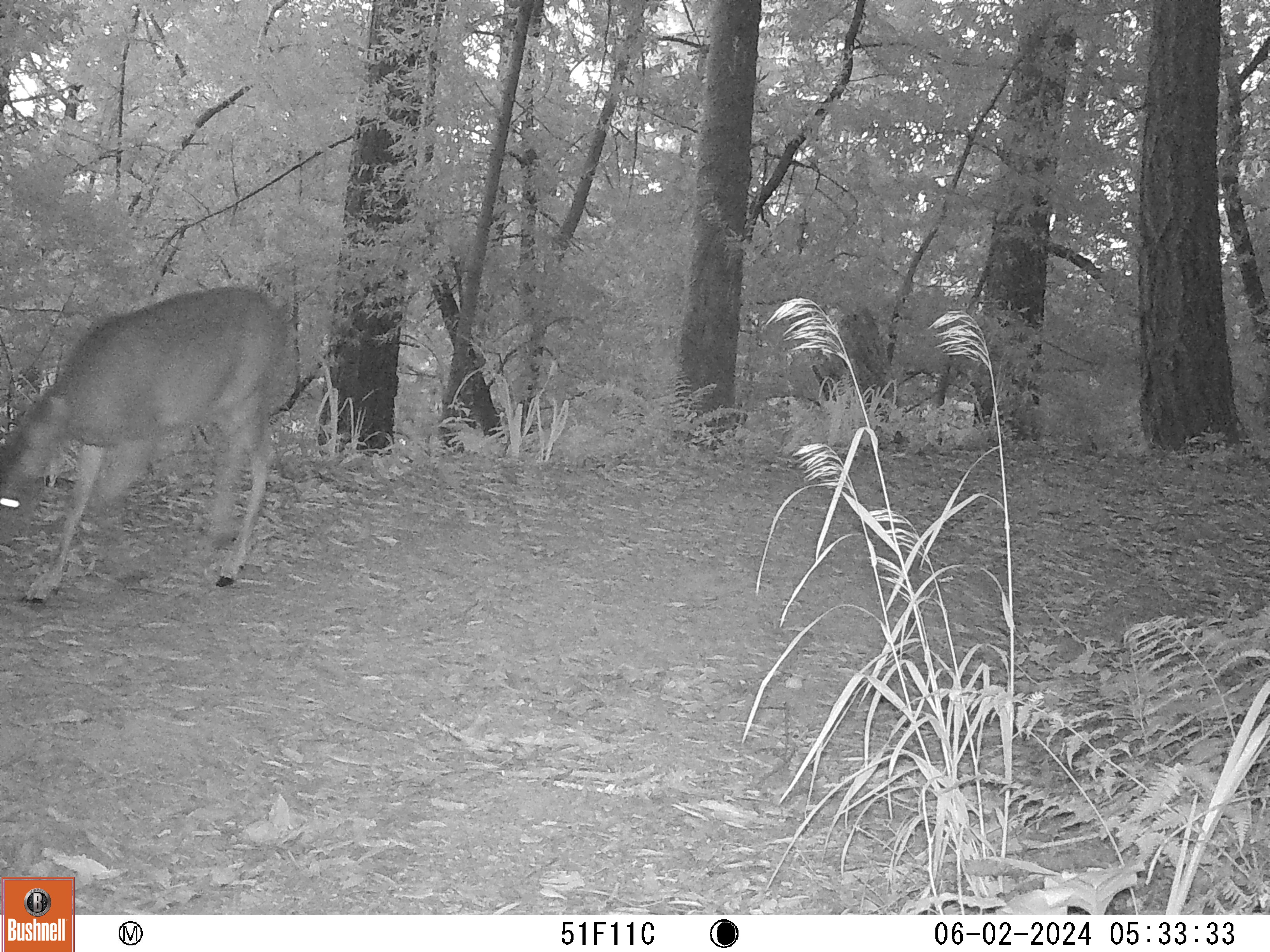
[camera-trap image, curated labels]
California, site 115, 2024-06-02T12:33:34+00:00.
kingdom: Animalia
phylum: Chordata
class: Mammalia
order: Artiodactyla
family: Cervidae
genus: Odocoileus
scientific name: Odocoileus hemionus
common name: mule deer